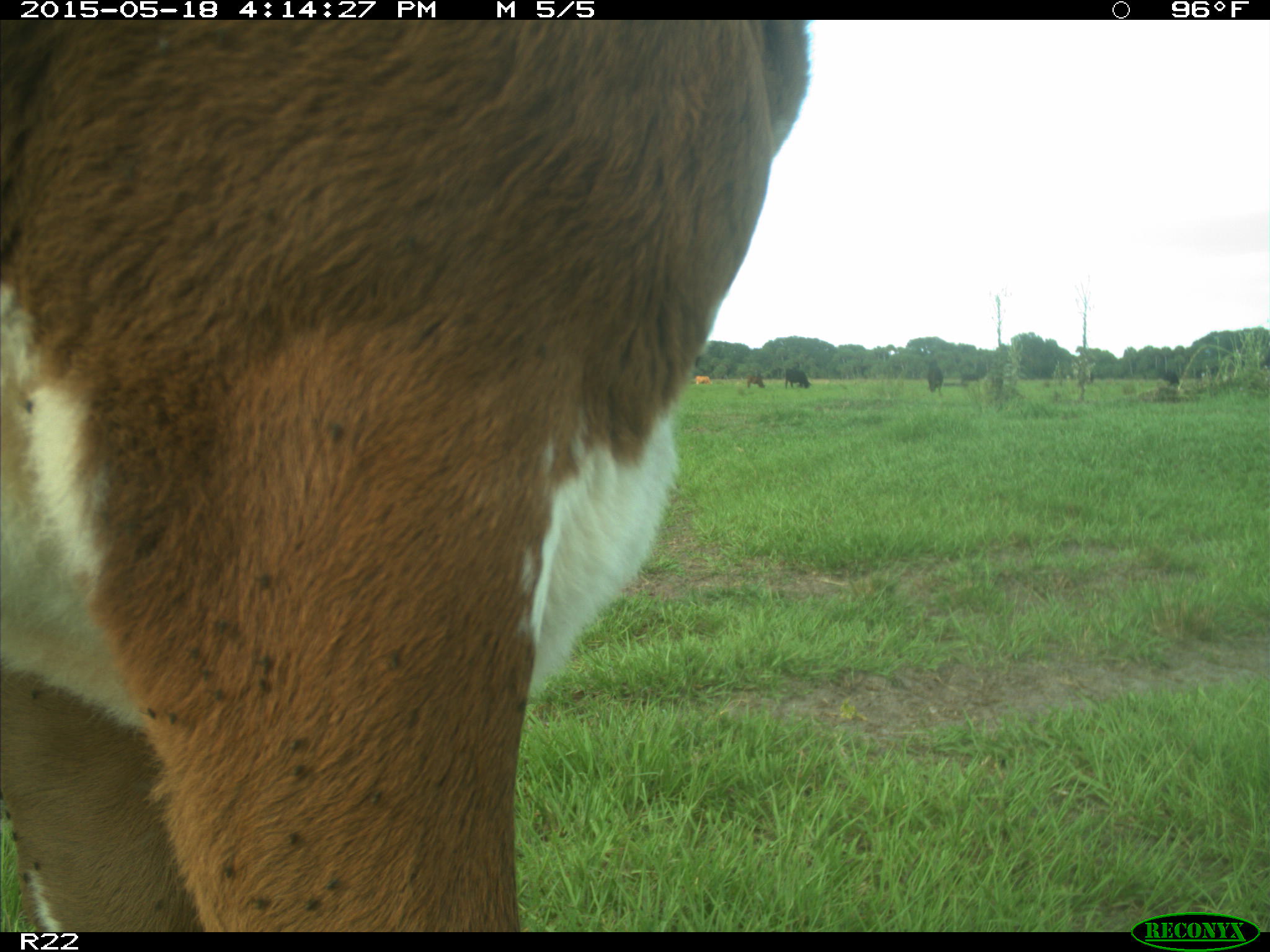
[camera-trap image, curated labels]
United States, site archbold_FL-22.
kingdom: Animalia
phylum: Chordata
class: Mammalia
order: Artiodactyla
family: Bovidae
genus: Bos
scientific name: Bos taurus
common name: domestic cow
Bos taurus (domestic cow).